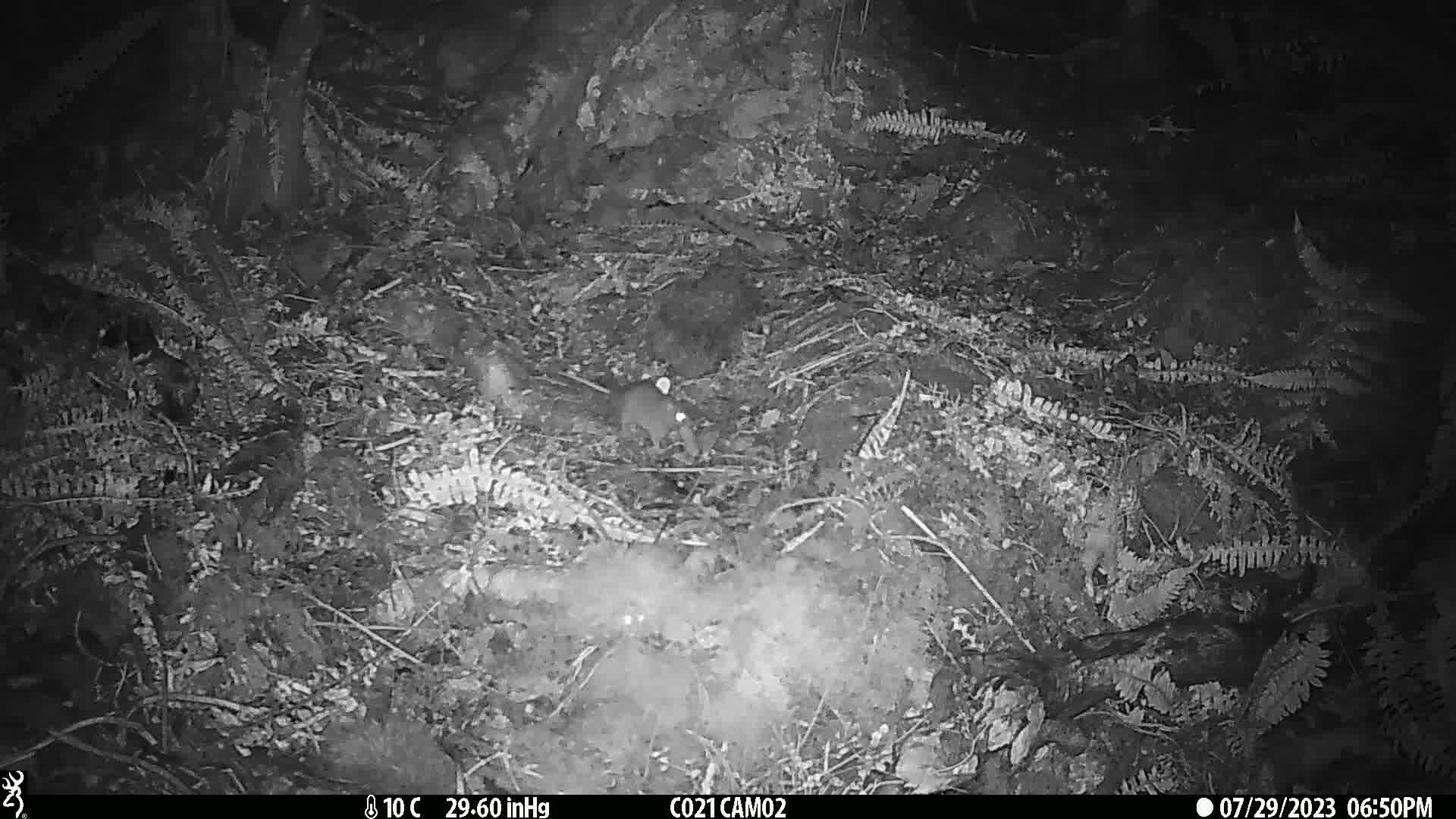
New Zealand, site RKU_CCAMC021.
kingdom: Animalia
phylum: Chordata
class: Mammalia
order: Rodentia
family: Muridae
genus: Rattus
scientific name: Rattus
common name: rat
Rat (Rattus).